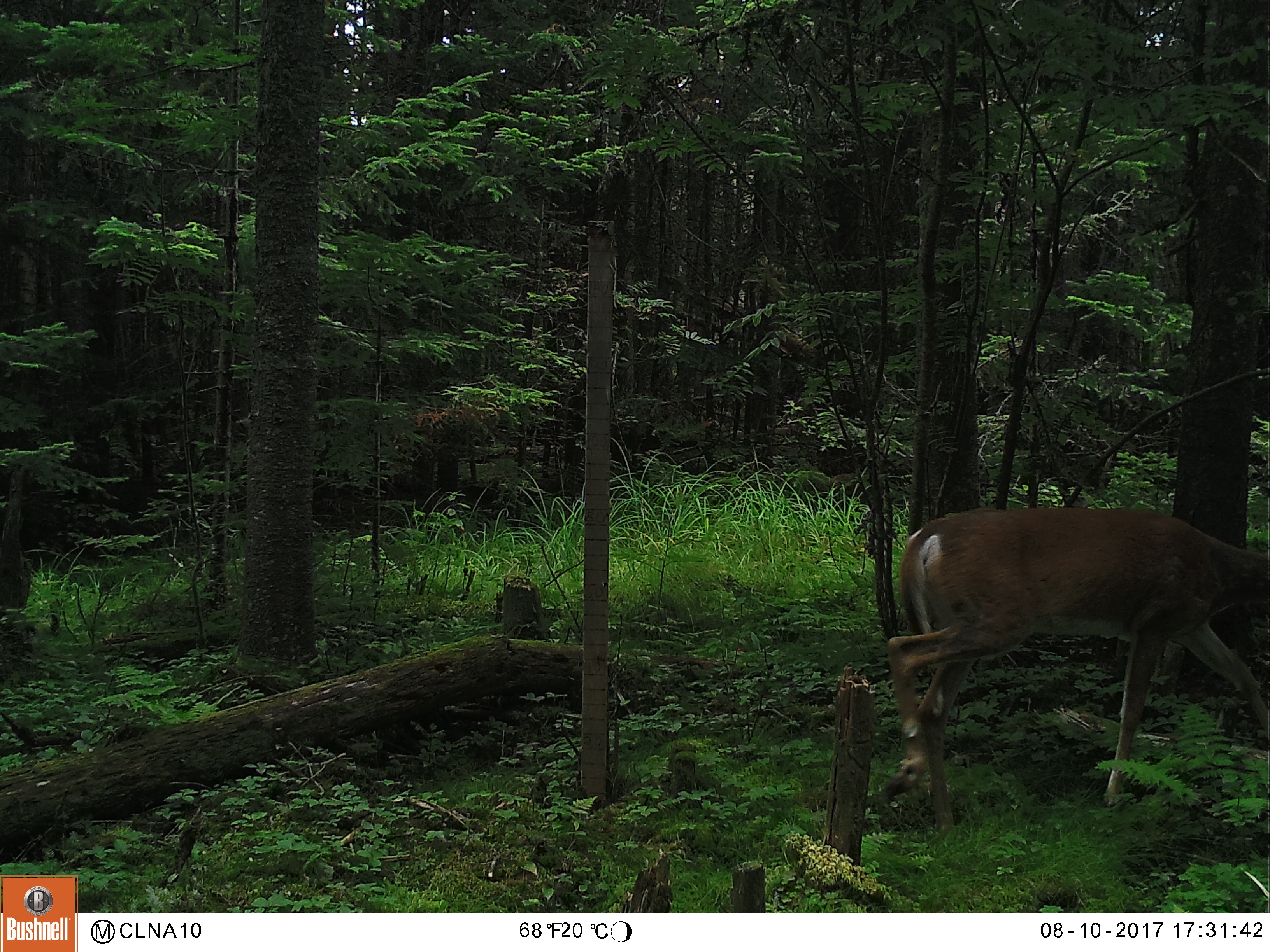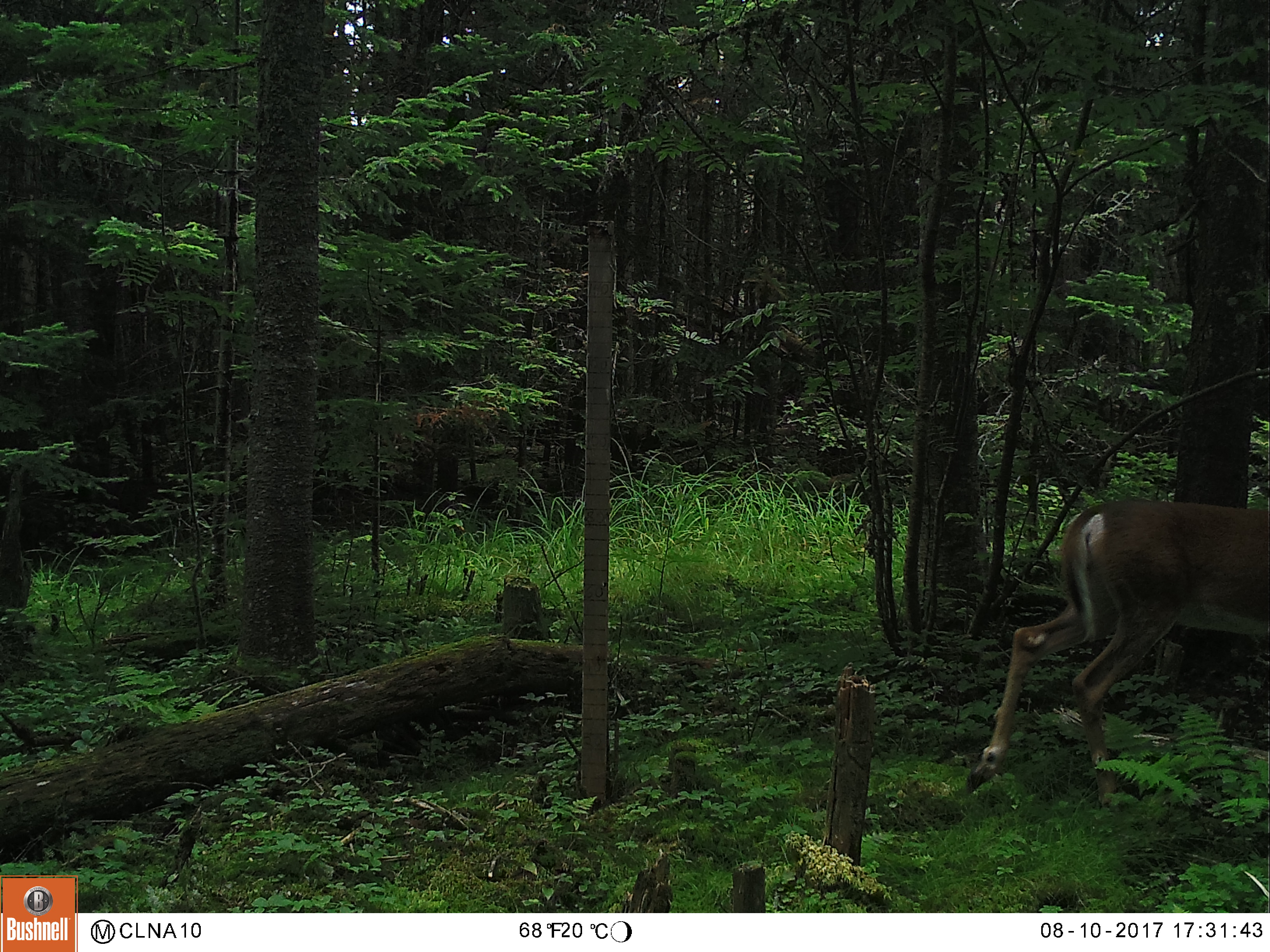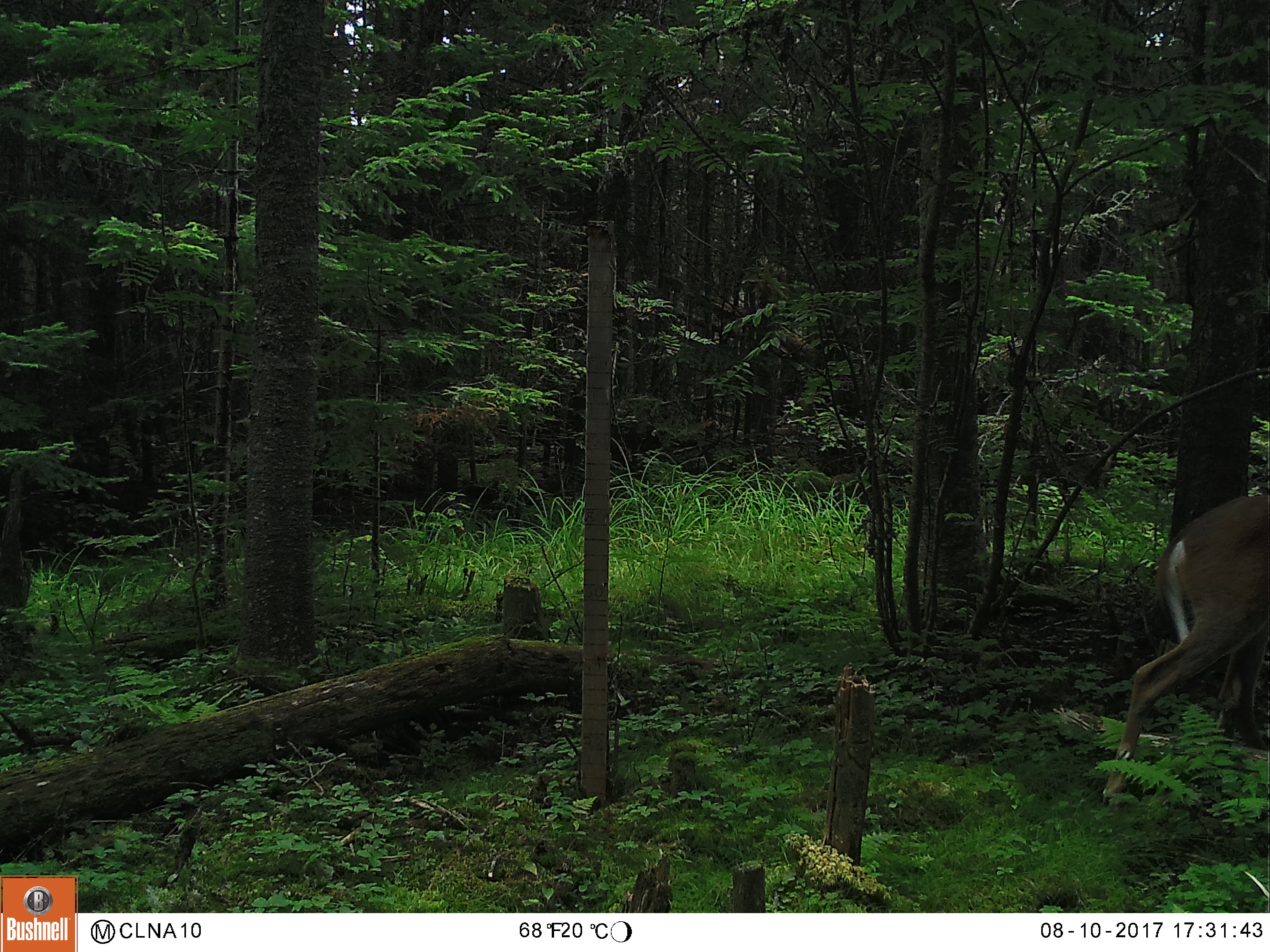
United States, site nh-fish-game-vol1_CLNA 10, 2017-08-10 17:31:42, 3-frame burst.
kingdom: Animalia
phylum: Chordata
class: Mammalia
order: Artiodactyla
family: Cervidae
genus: Odocoileus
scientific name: Odocoileus virginianus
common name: white-tailed deer